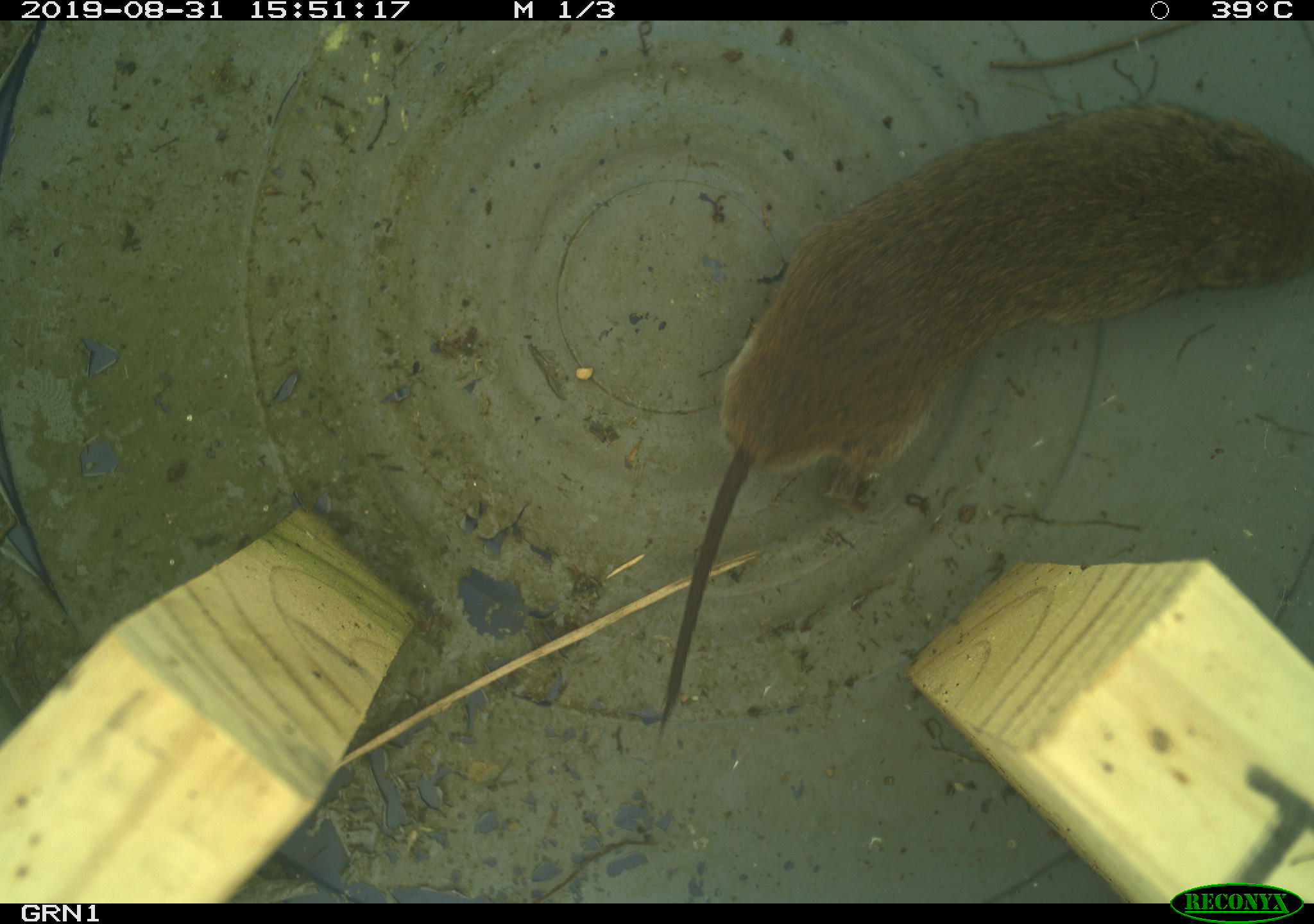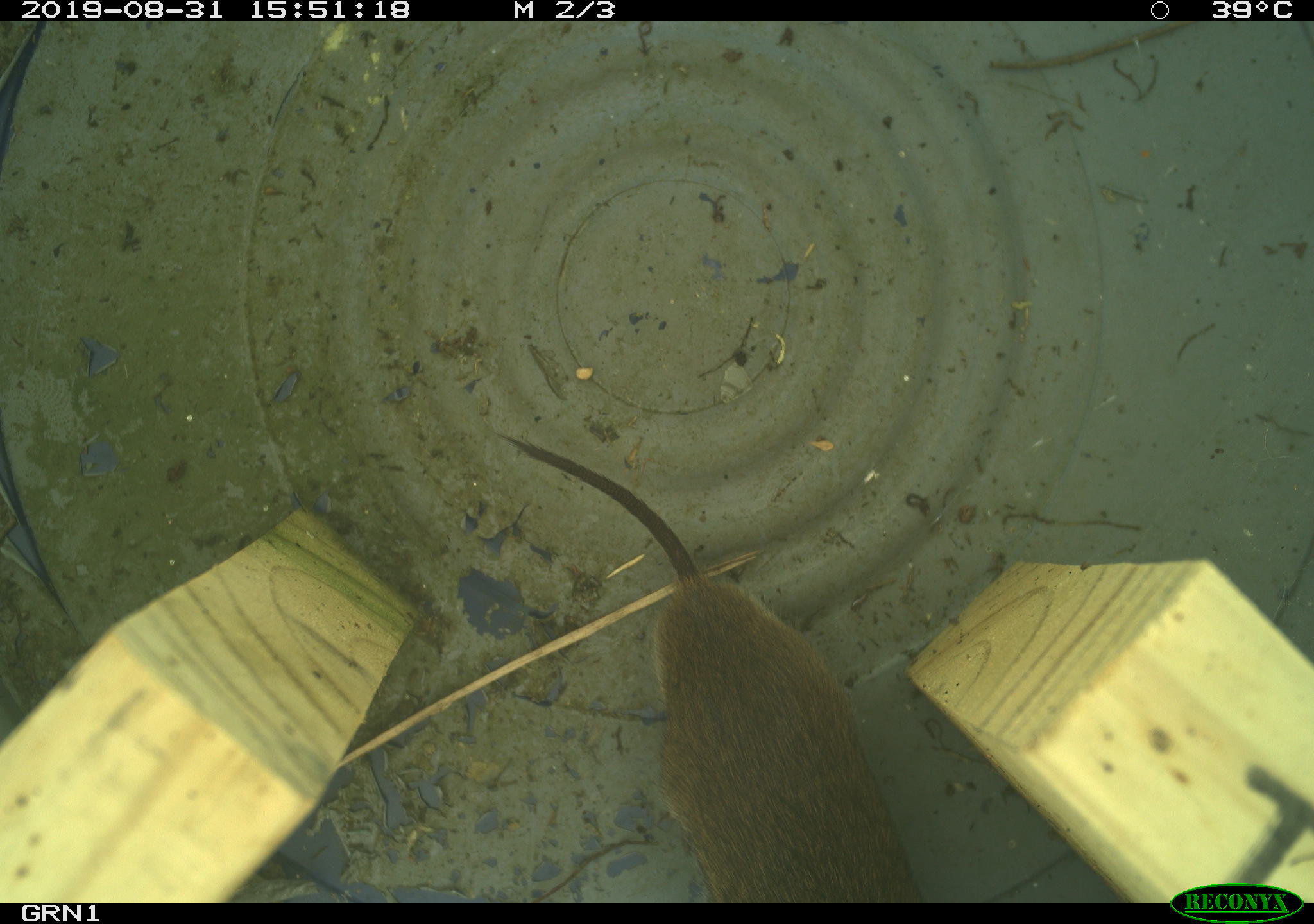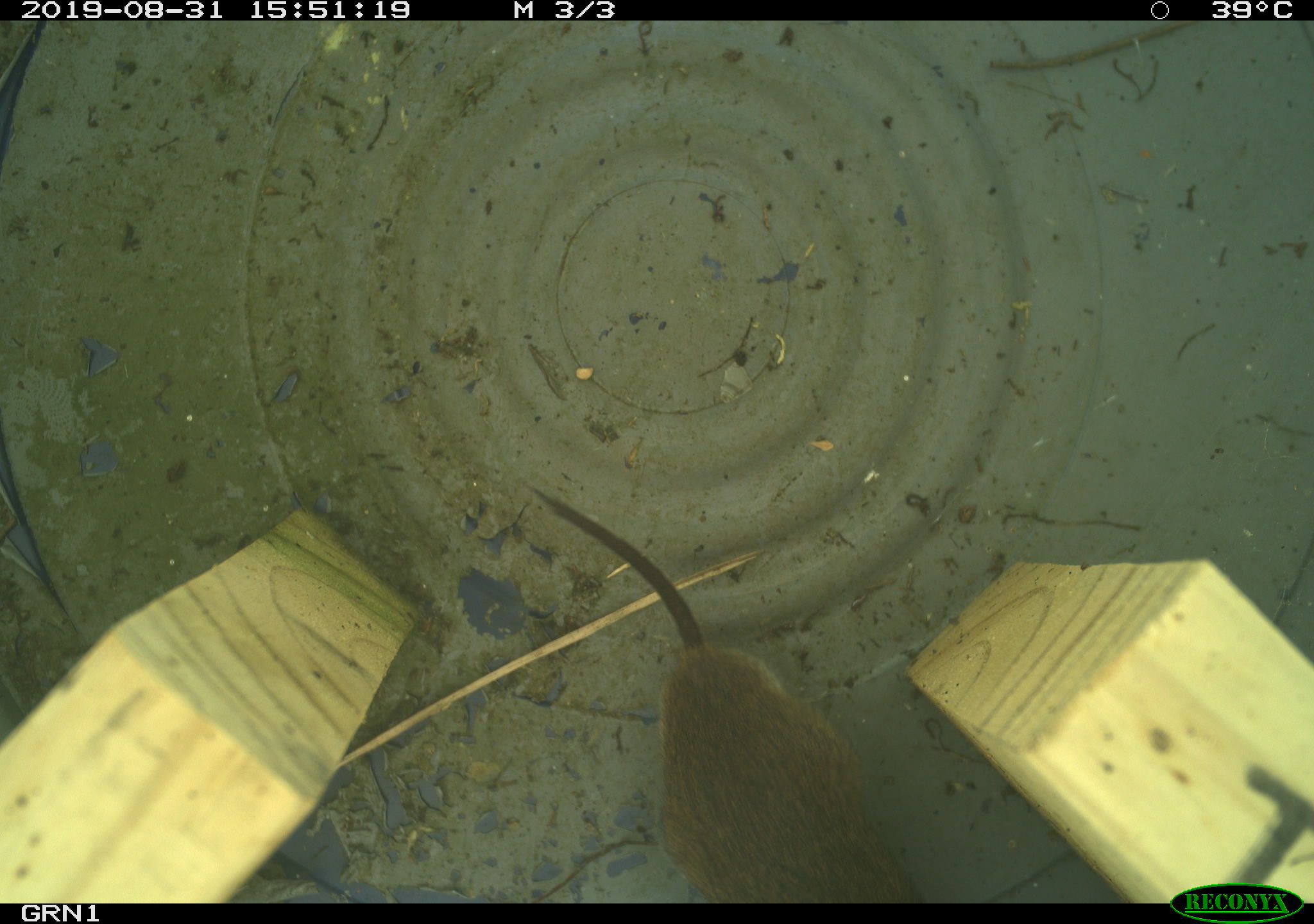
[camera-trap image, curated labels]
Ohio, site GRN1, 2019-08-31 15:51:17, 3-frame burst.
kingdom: Animalia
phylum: Chordata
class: Mammalia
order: Rodentia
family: Cricetidae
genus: Microtus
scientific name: Microtus pennsylvanicus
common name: meadow vole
Meadow vole (Microtus pennsylvanicus).